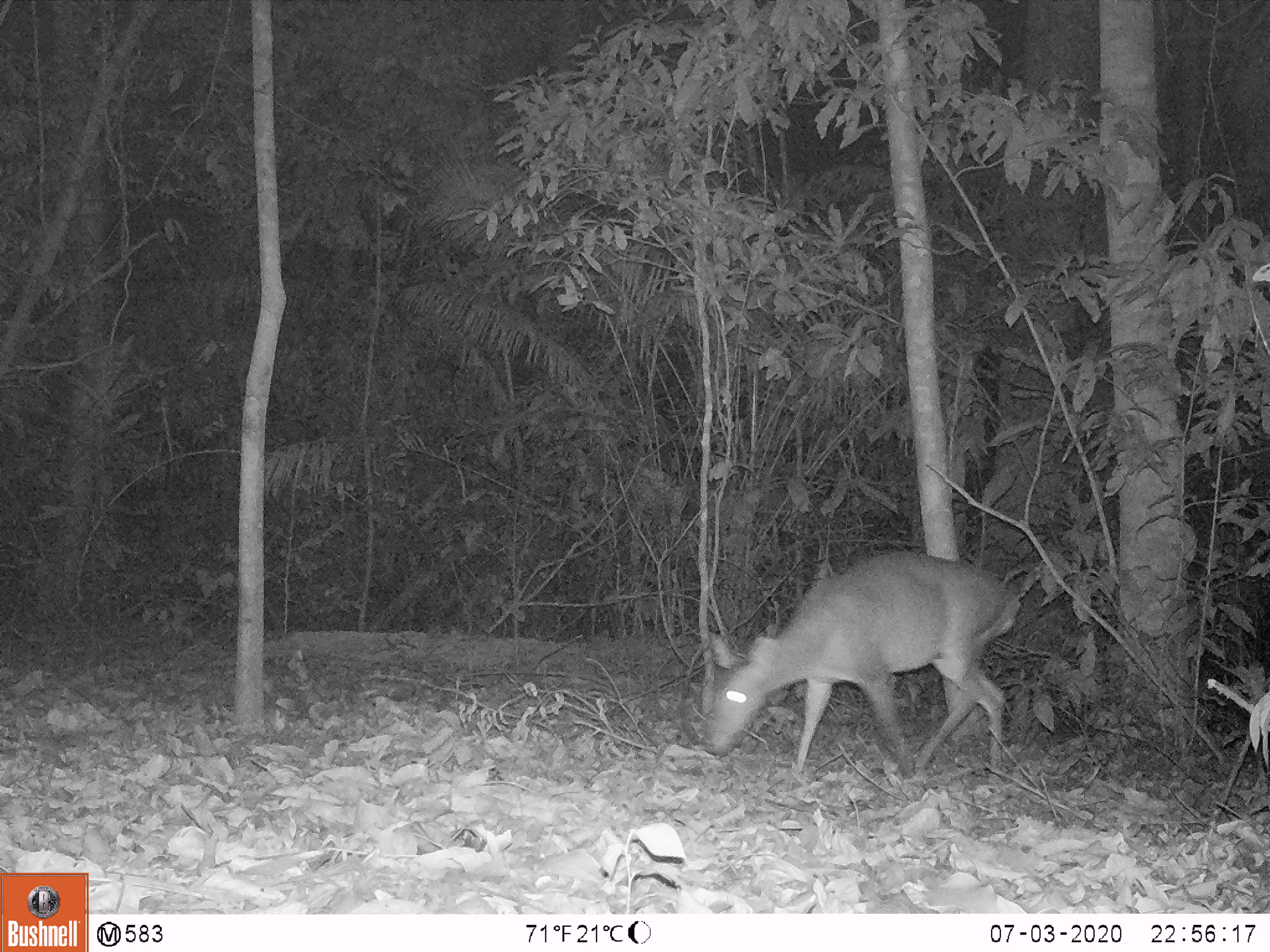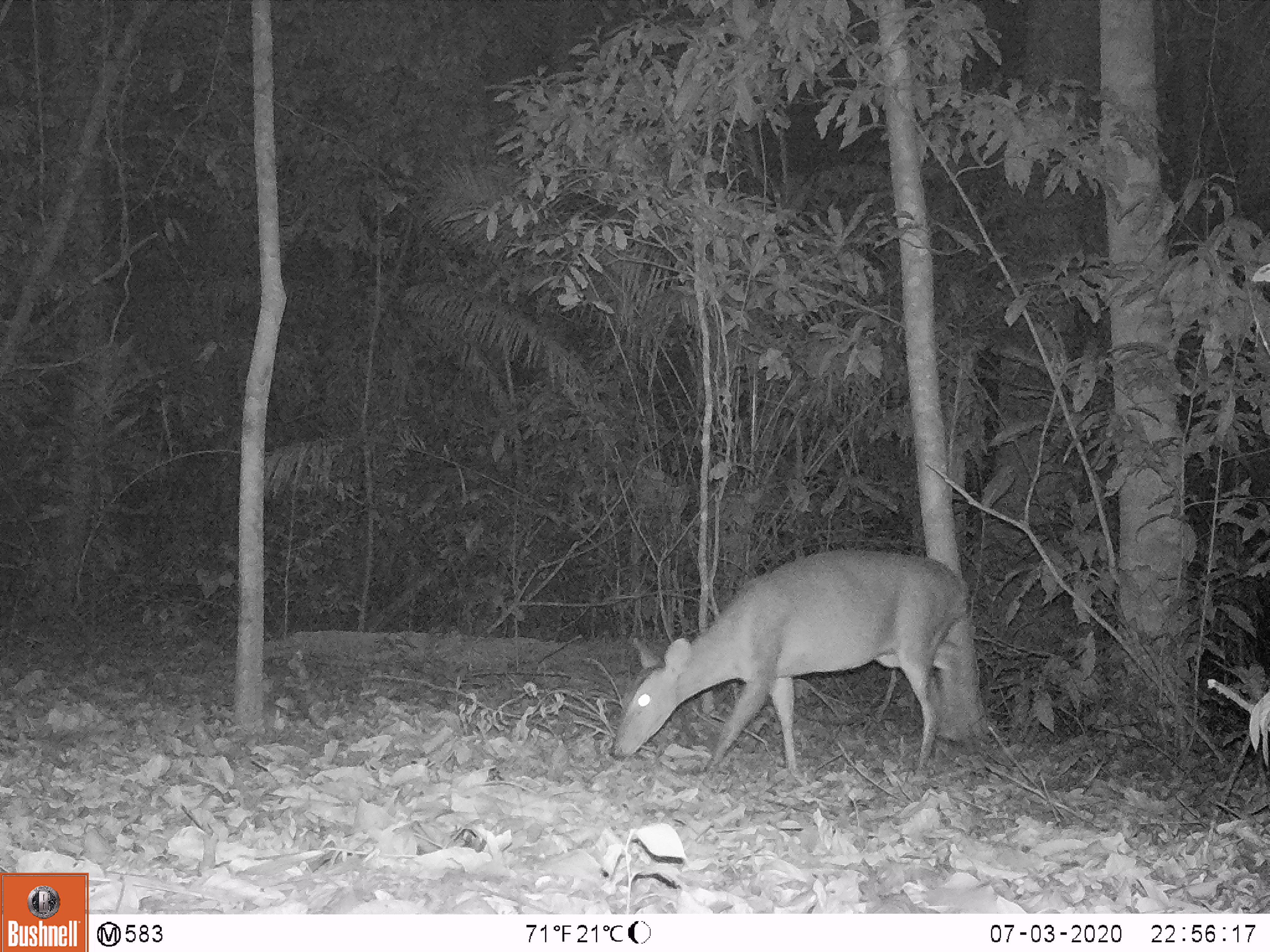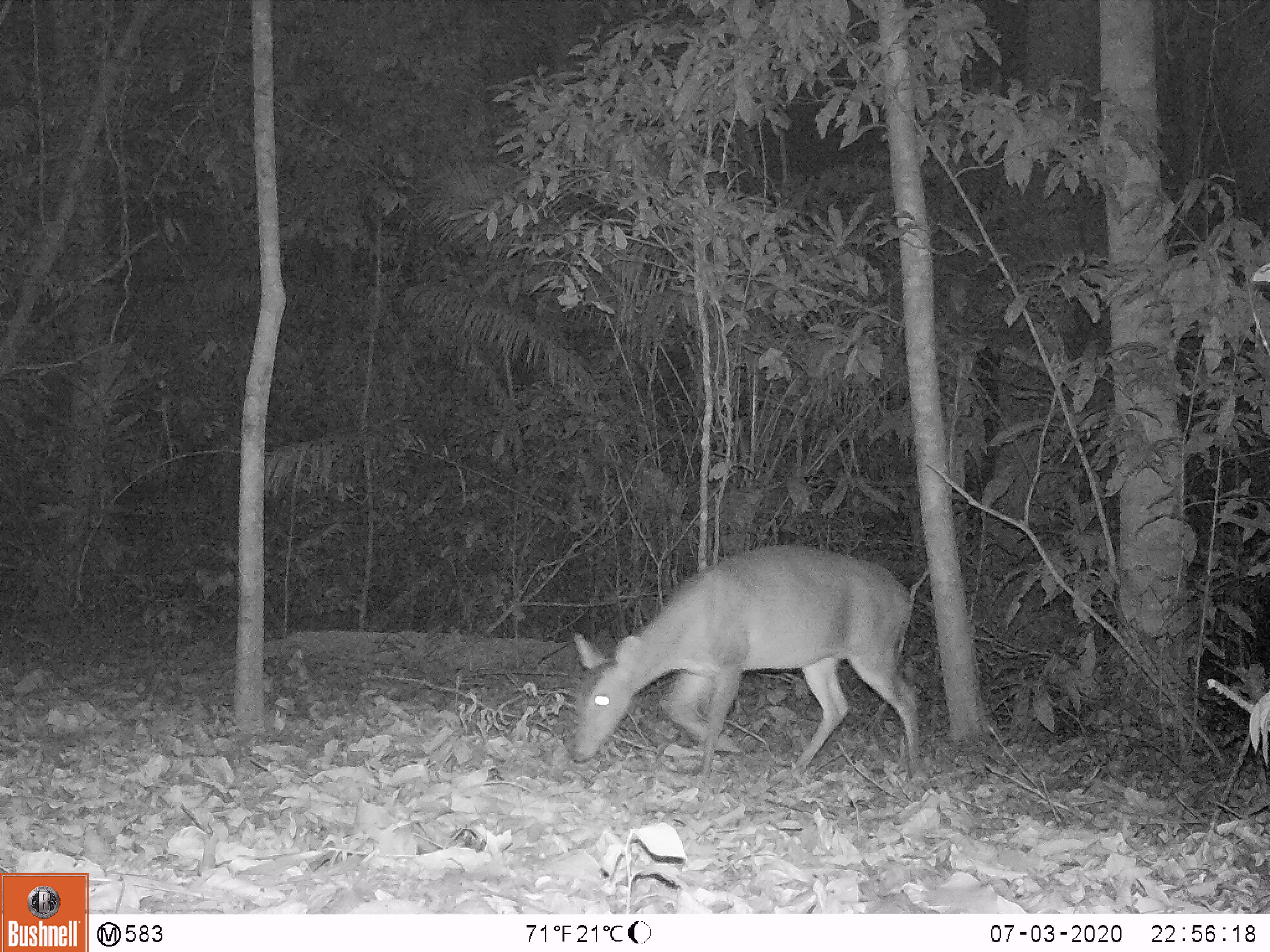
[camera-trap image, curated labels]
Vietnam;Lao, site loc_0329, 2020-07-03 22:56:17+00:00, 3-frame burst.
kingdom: Animalia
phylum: Chordata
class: Mammalia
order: Artiodactyla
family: Cervidae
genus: Muntiacus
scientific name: Muntiacus vuquangensis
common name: large-antlered muntjac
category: large antlered muntjac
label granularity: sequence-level